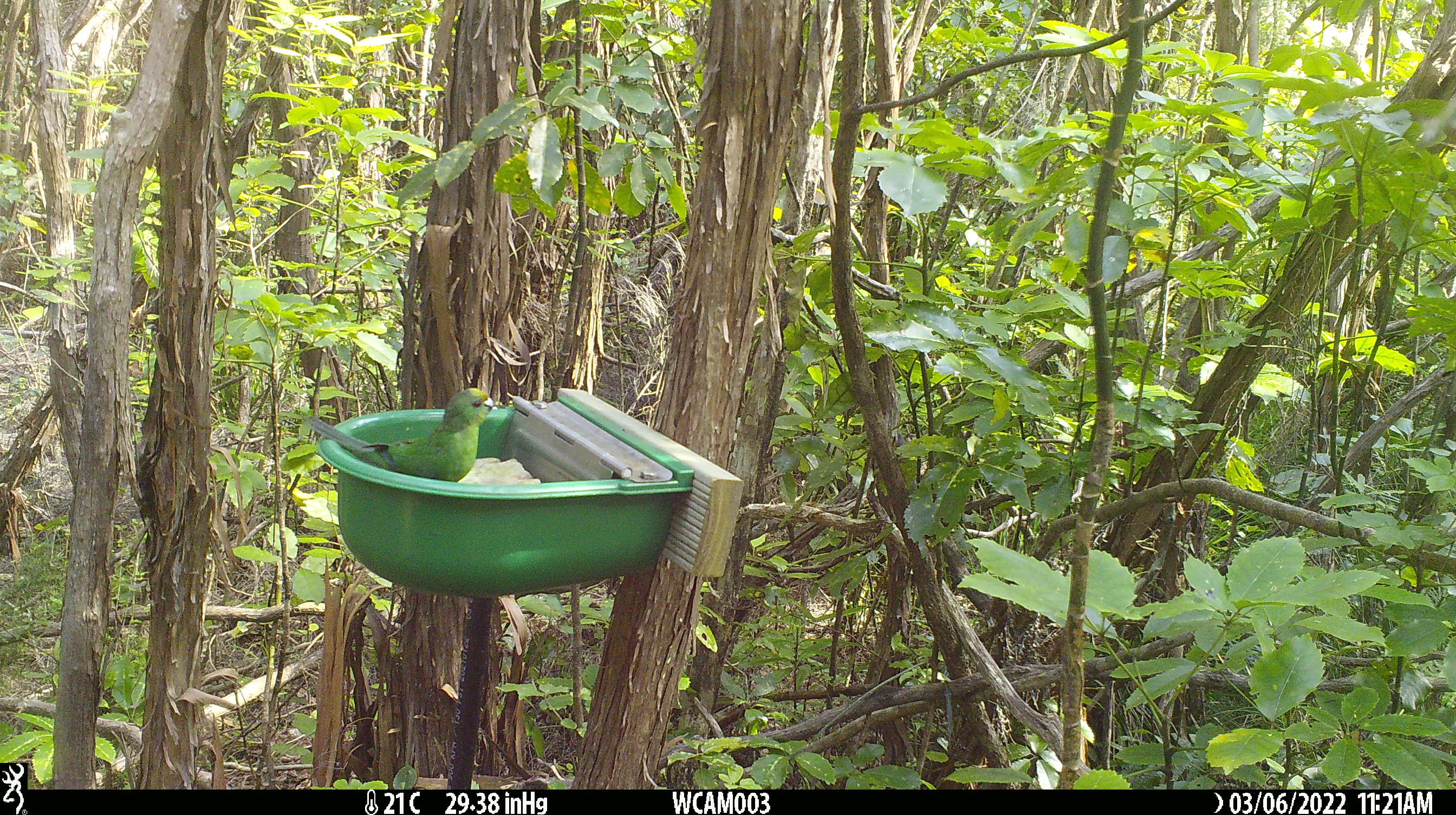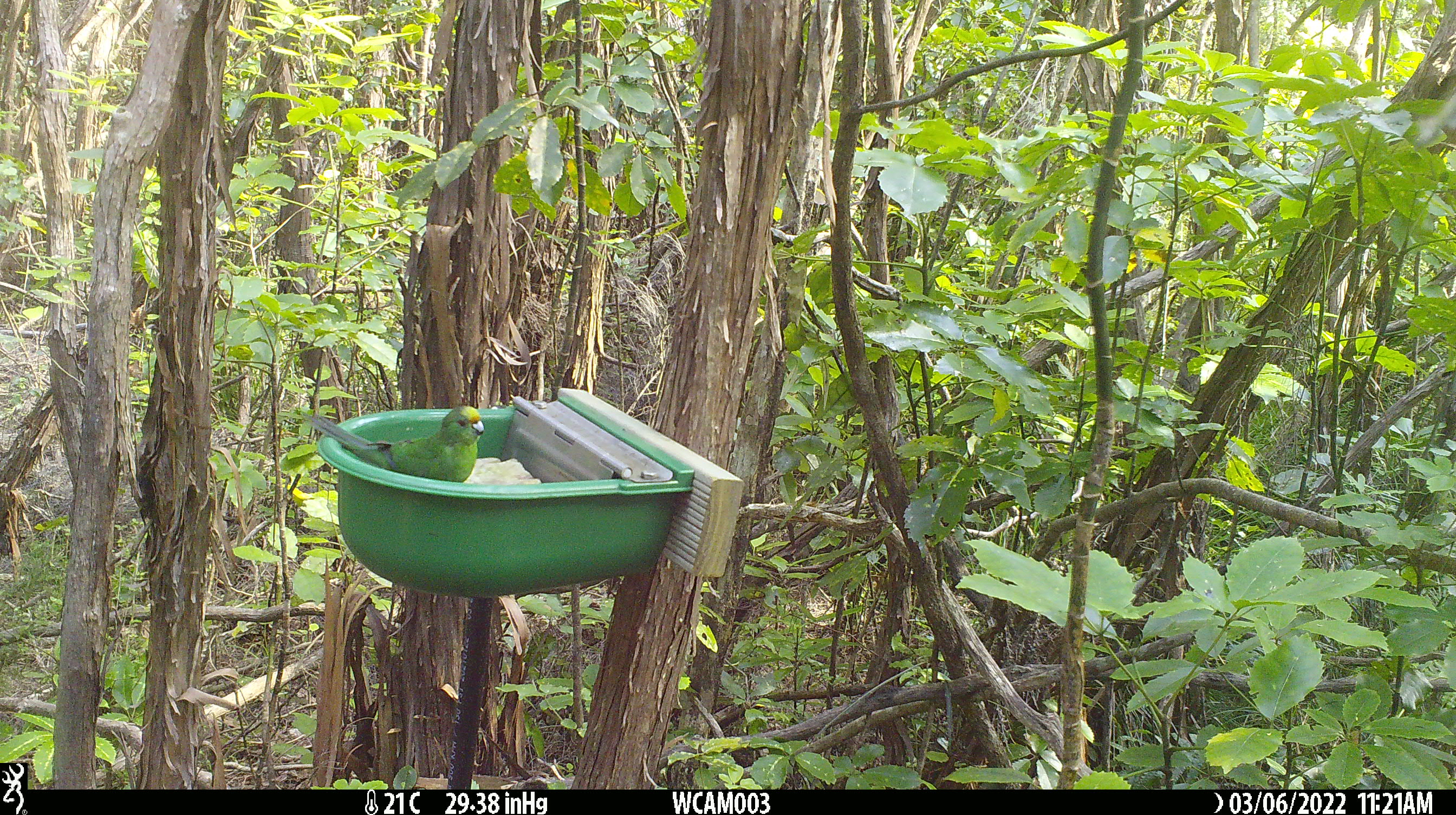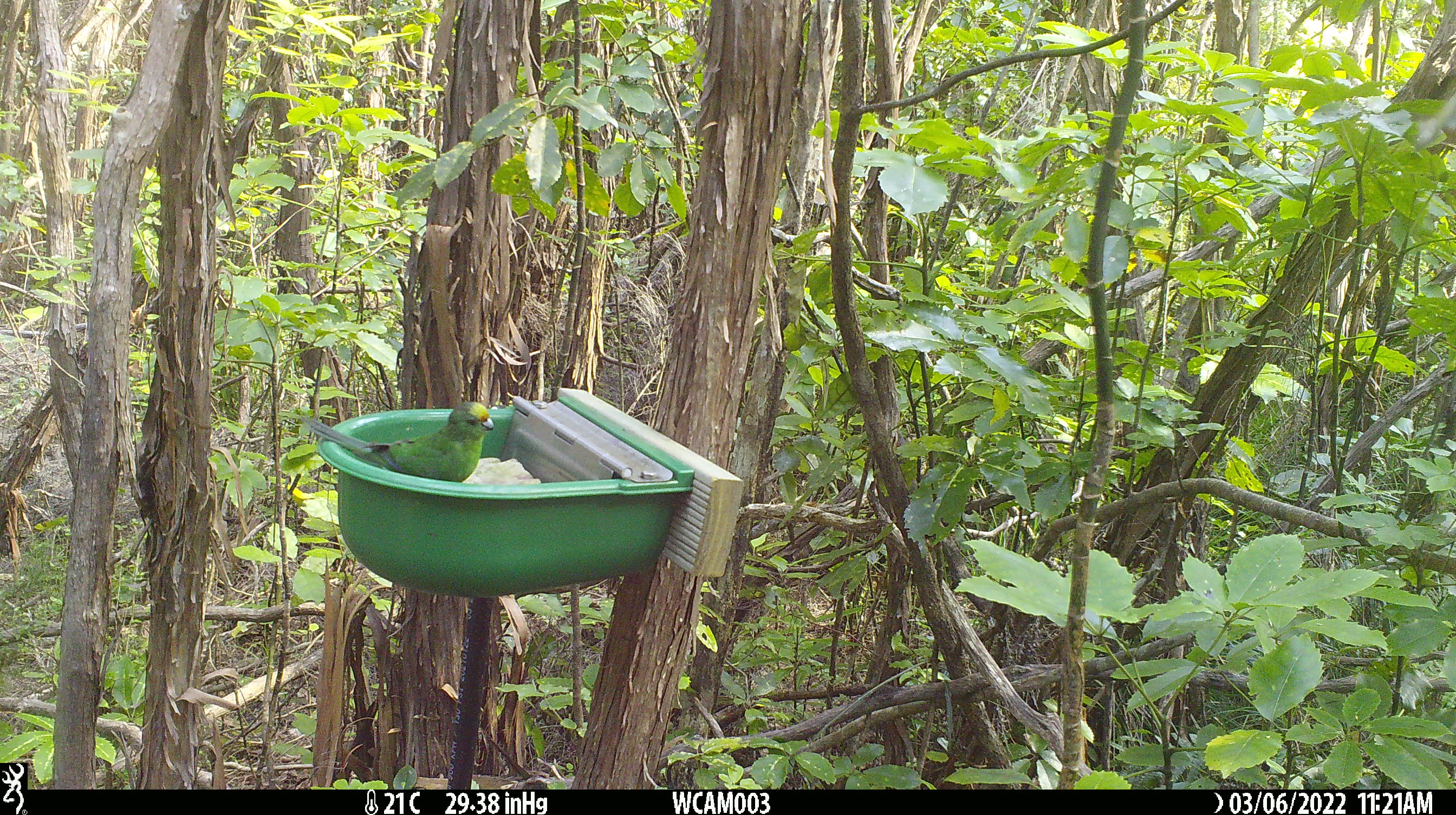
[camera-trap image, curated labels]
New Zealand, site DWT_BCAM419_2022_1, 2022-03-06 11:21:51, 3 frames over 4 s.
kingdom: Animalia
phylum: Chordata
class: Aves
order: Psittaciformes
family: Psittaculidae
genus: Cyanoramphus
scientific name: Cyanoramphus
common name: parakeet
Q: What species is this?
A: Parakeet (Cyanoramphus).